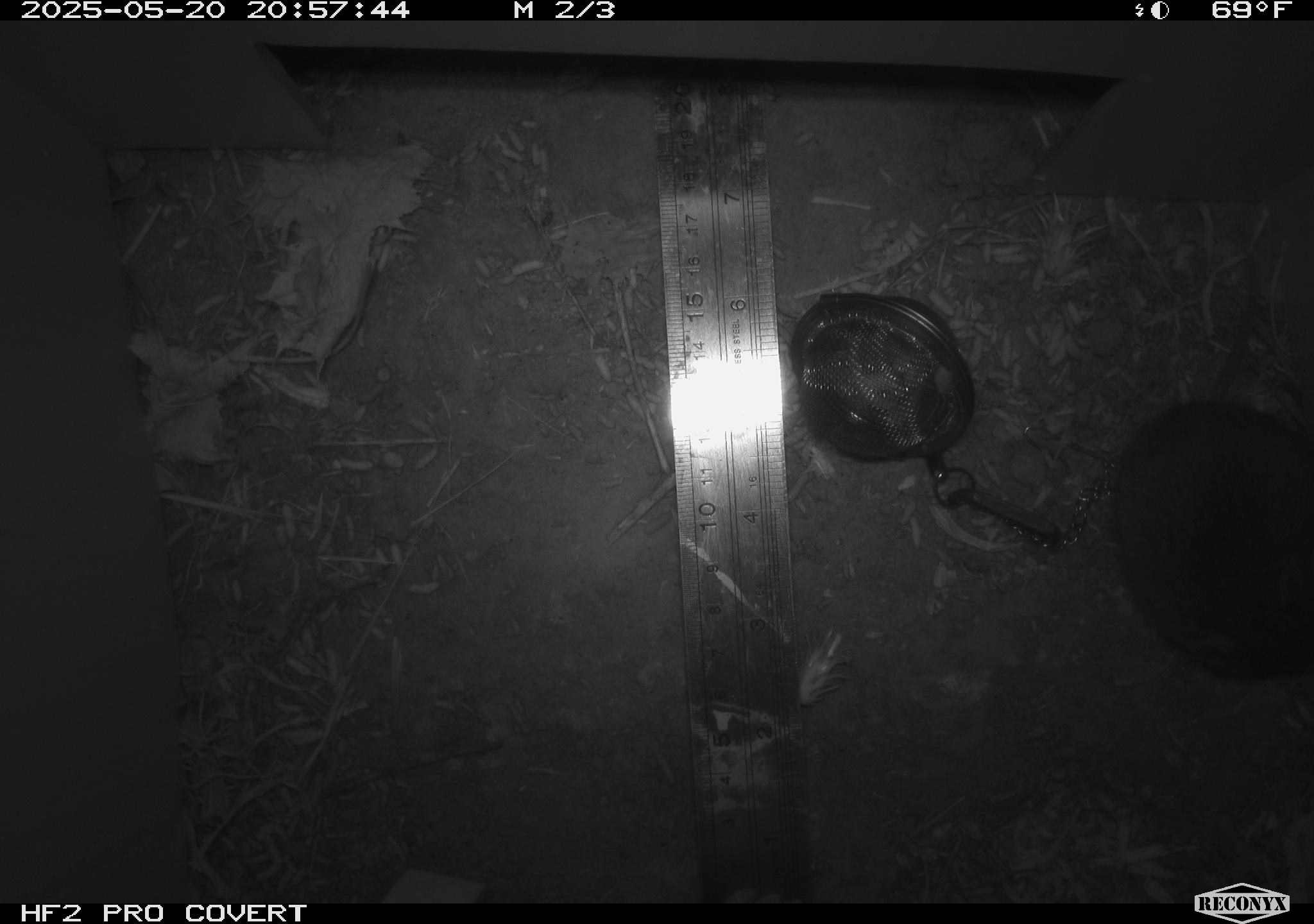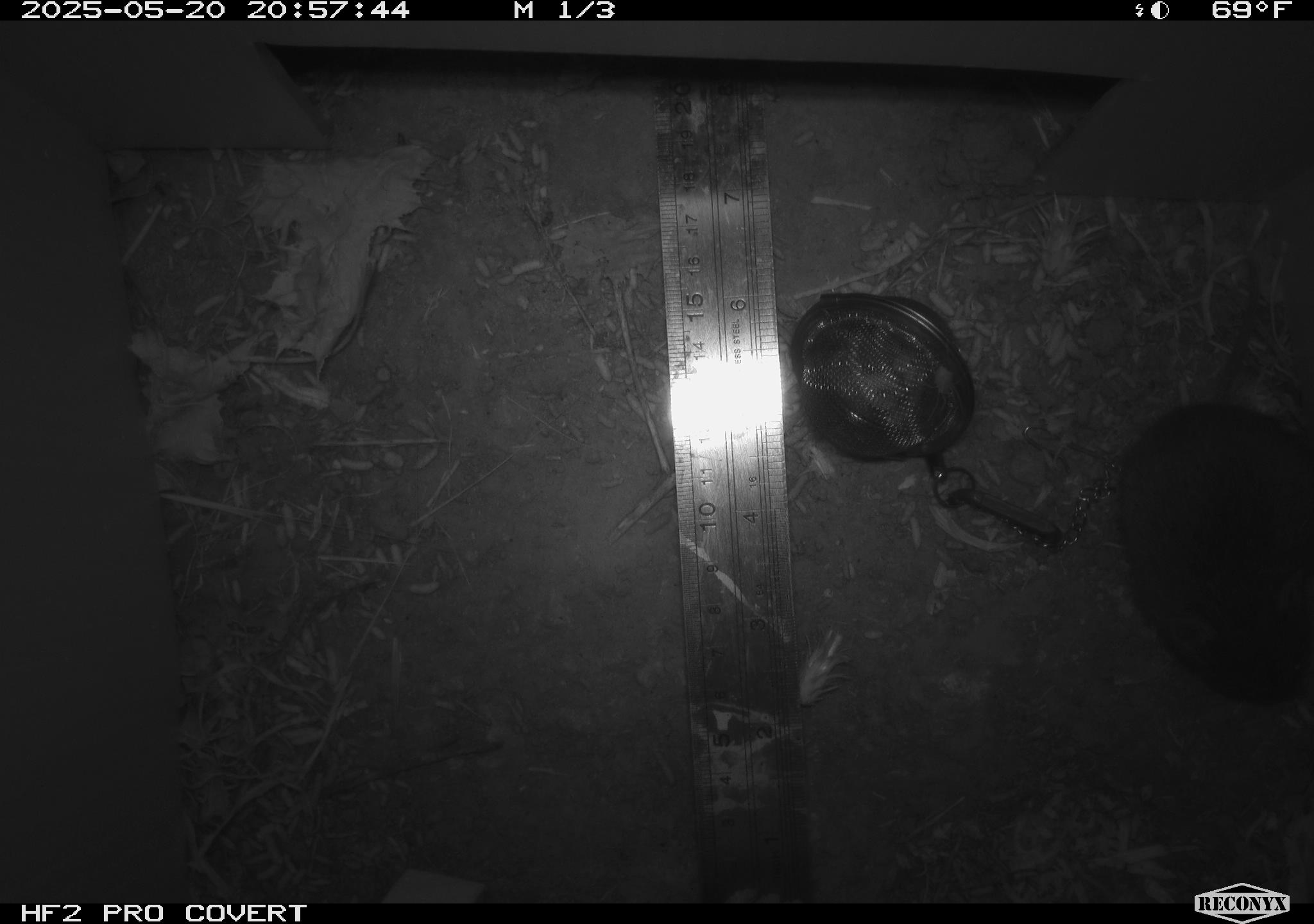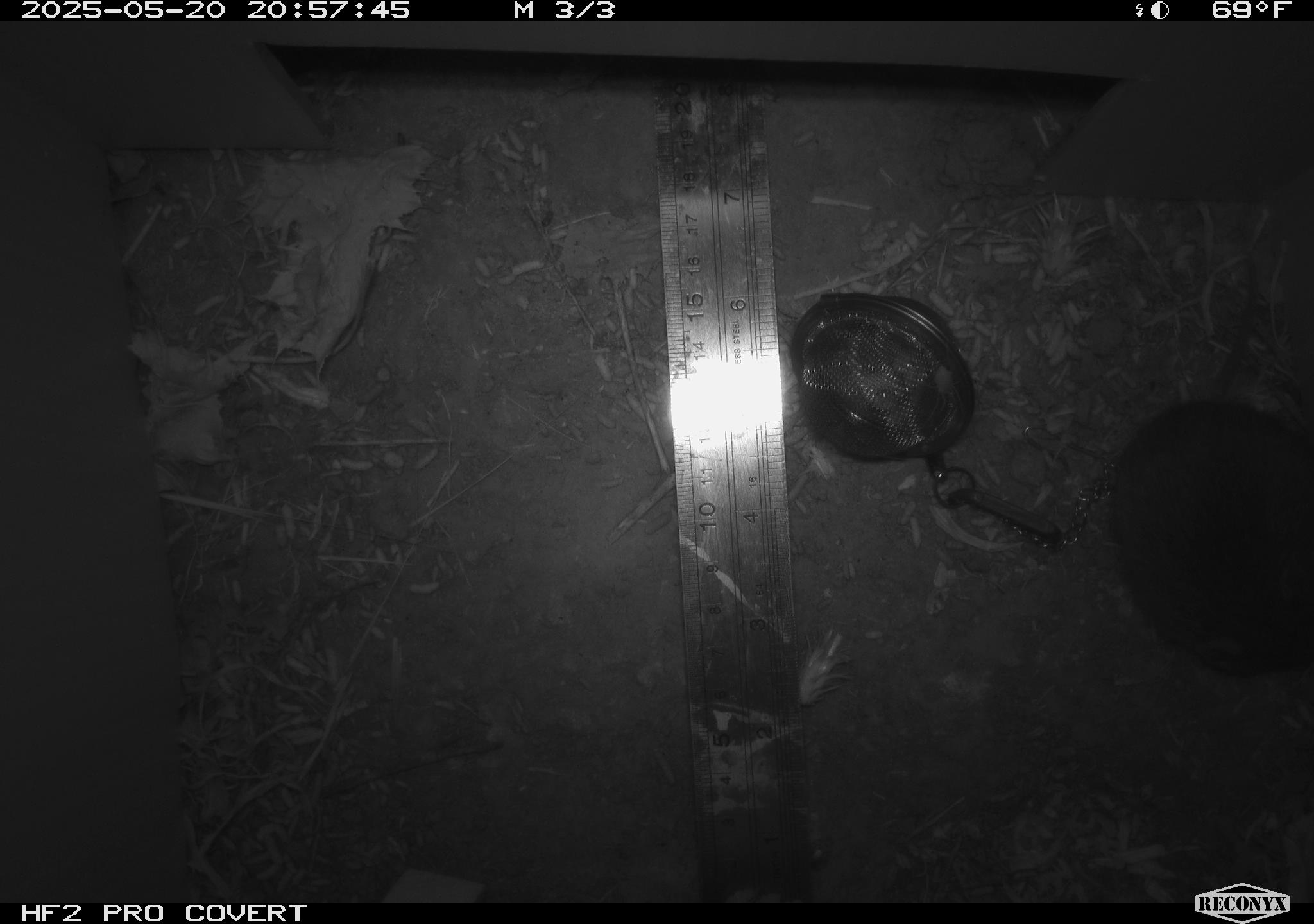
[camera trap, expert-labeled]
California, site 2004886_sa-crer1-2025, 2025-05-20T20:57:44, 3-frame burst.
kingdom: Animalia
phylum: Chordata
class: Mammalia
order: Rodentia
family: Cricetidae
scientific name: Arvicolinae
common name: voles, lemmings, and muskrats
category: arvicolinae subfamily